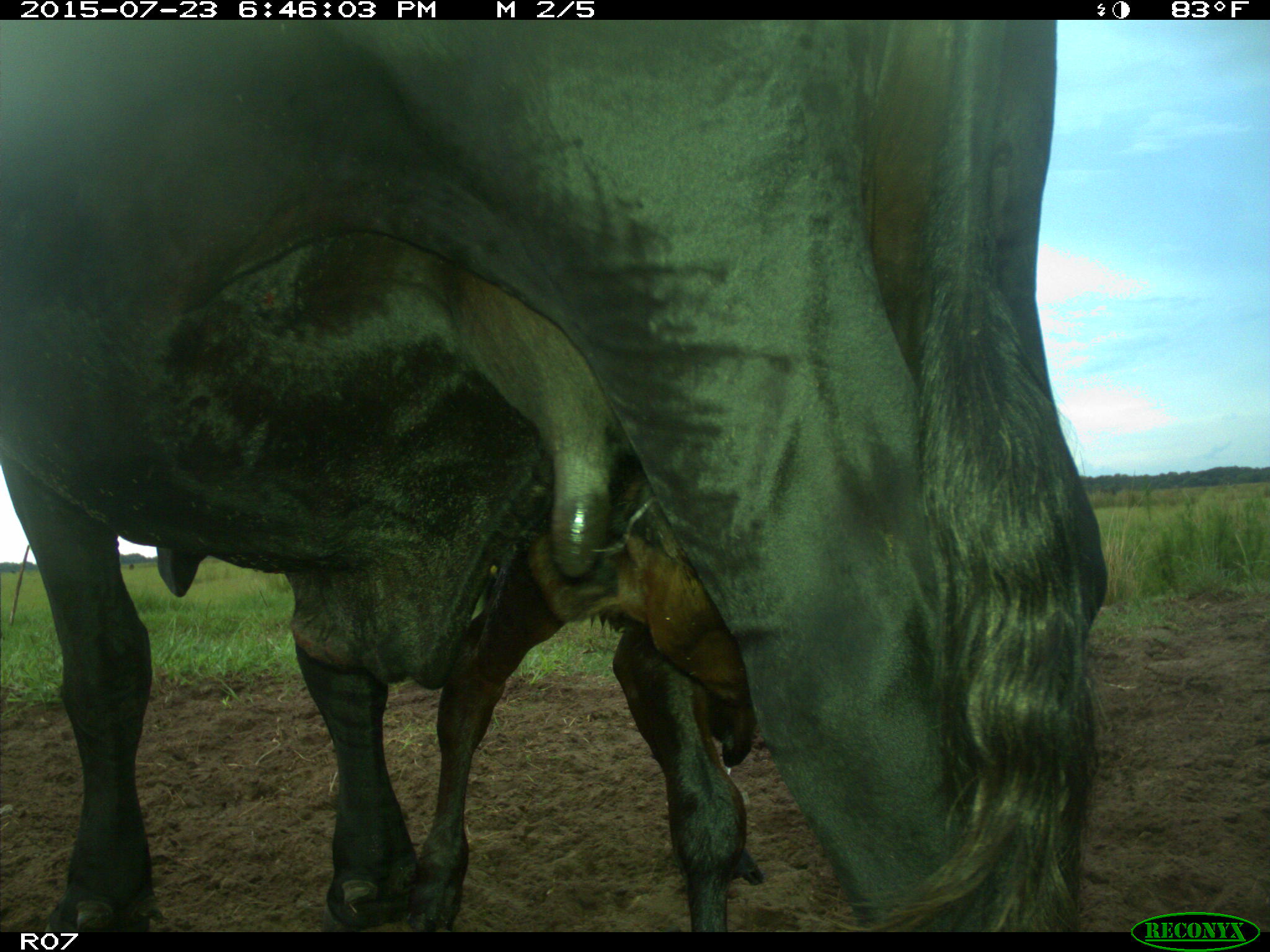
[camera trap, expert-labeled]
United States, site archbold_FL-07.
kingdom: Animalia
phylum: Chordata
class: Mammalia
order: Artiodactyla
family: Bovidae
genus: Bos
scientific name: Bos taurus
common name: domestic cow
Bos taurus (domestic cow).